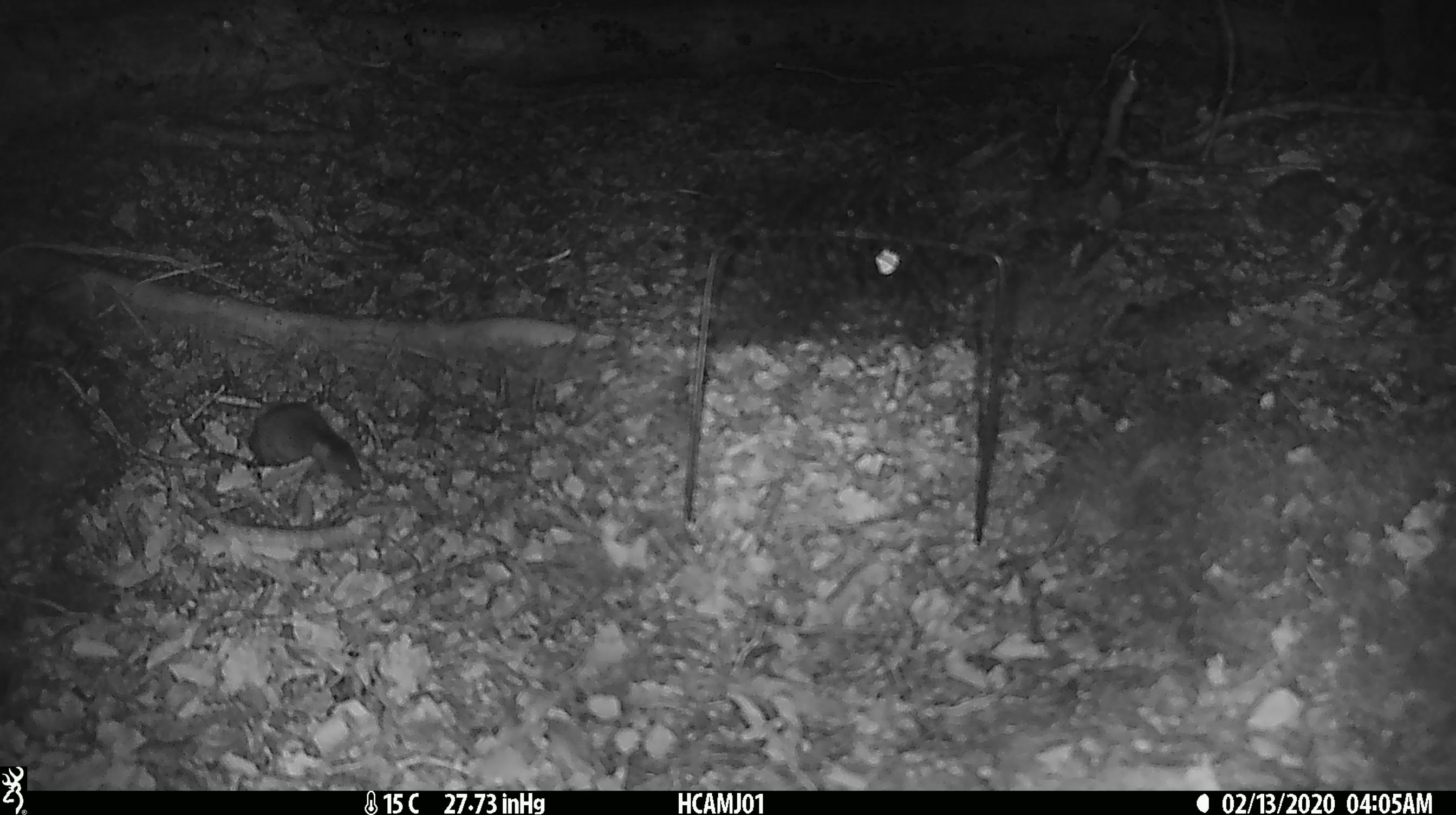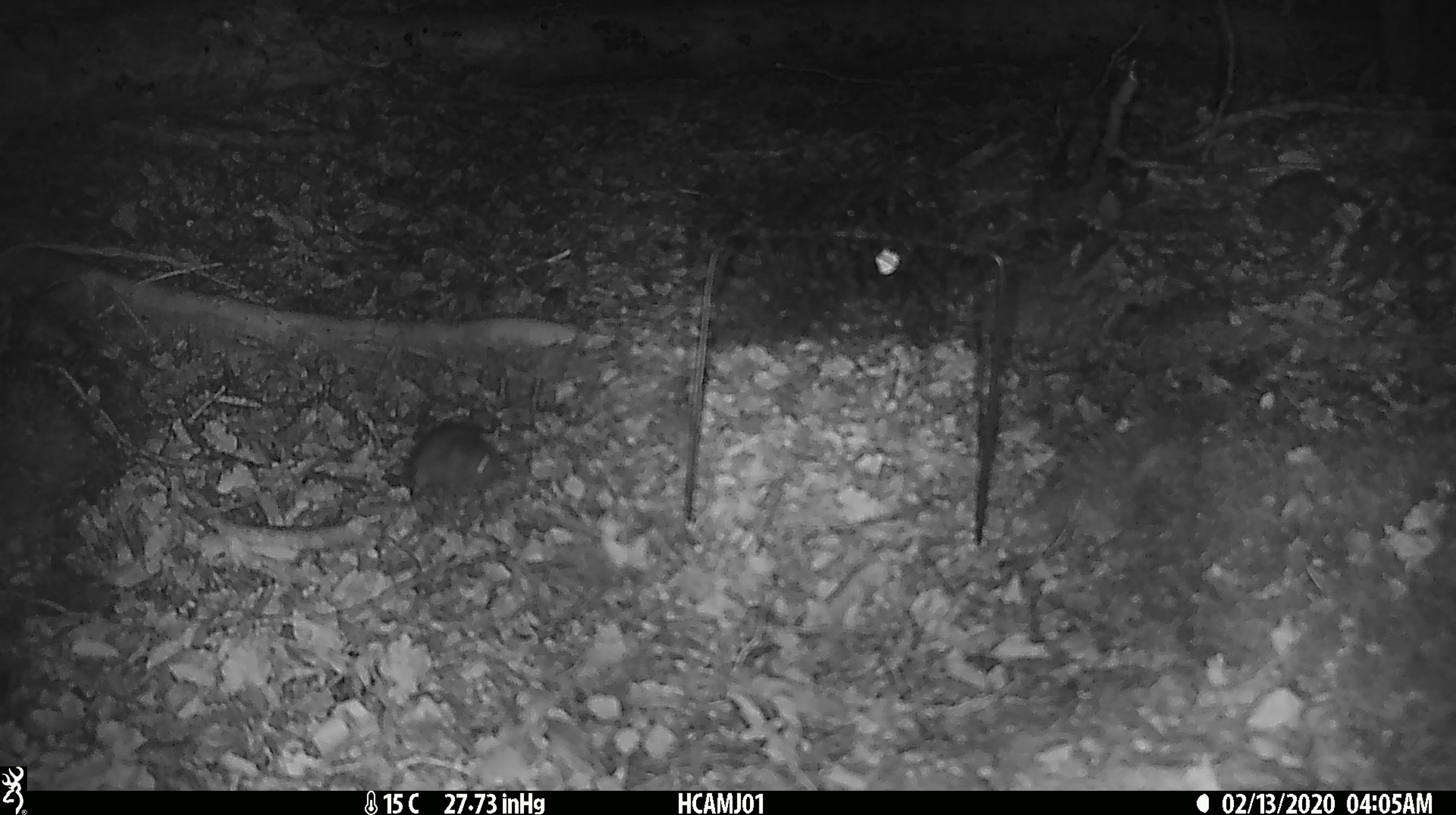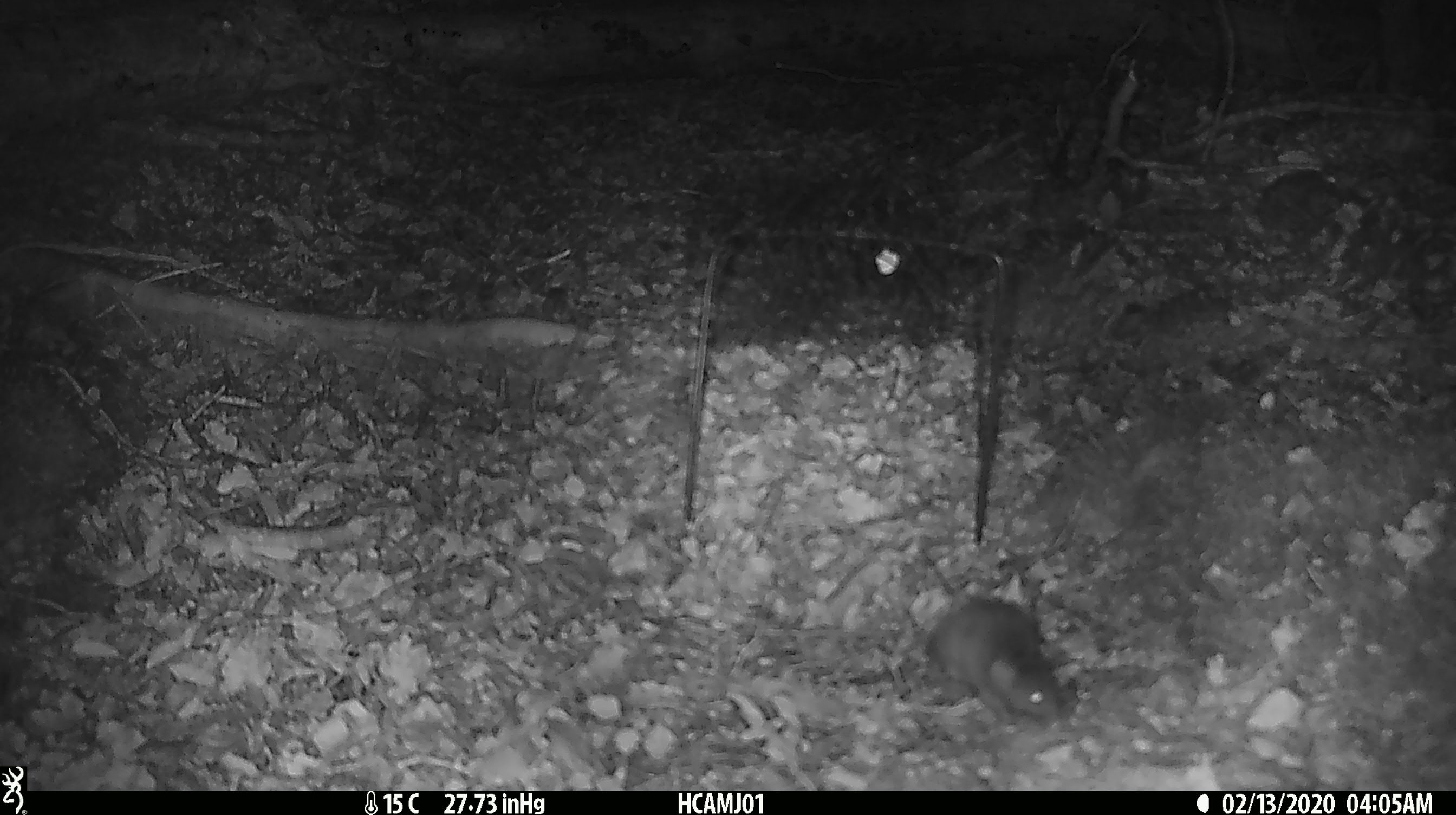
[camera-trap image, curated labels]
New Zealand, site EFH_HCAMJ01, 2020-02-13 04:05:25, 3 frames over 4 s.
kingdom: Animalia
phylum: Chordata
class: Mammalia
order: Rodentia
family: Muridae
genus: Mus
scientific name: Mus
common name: mouse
Mouse (Mus).